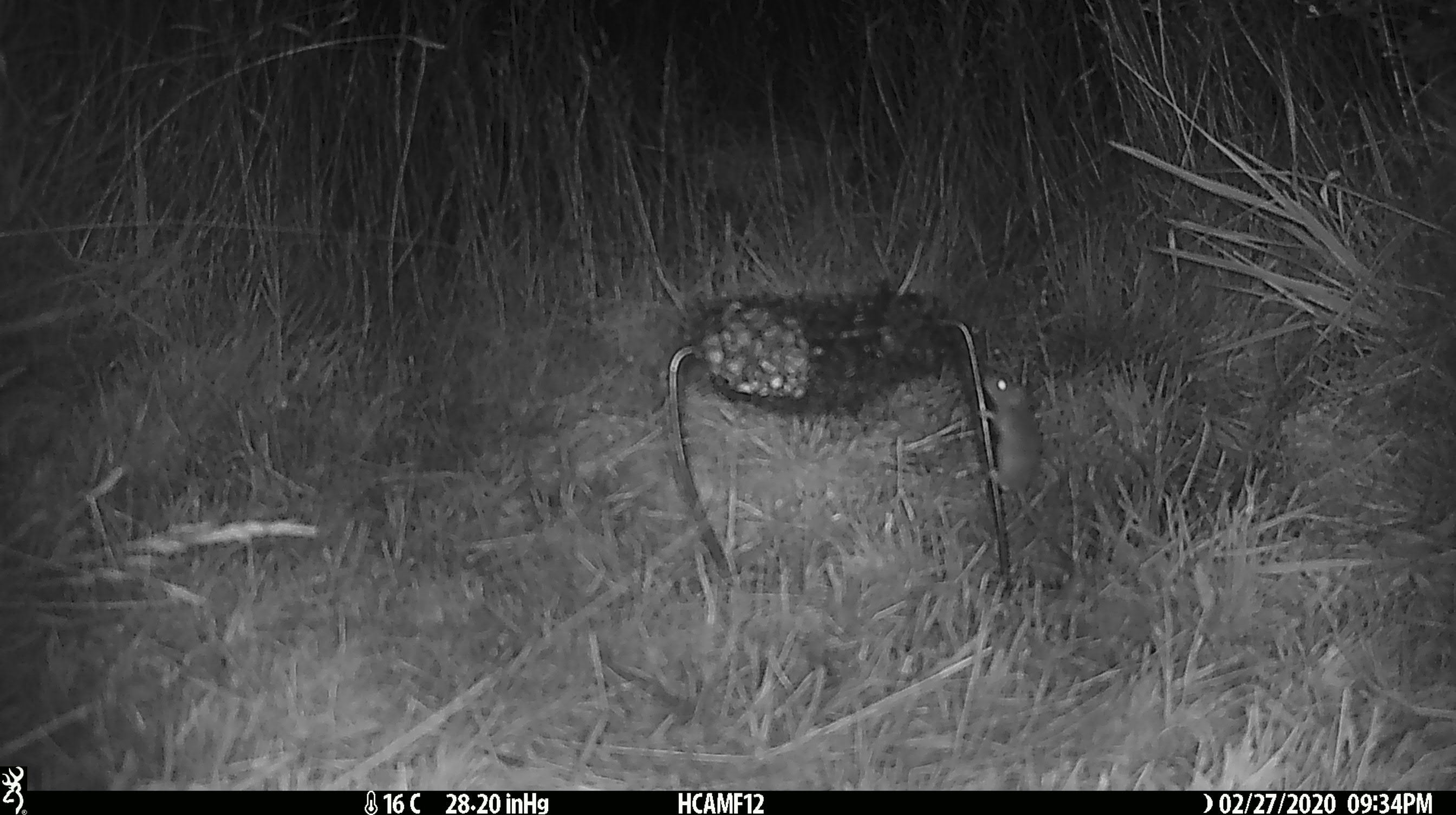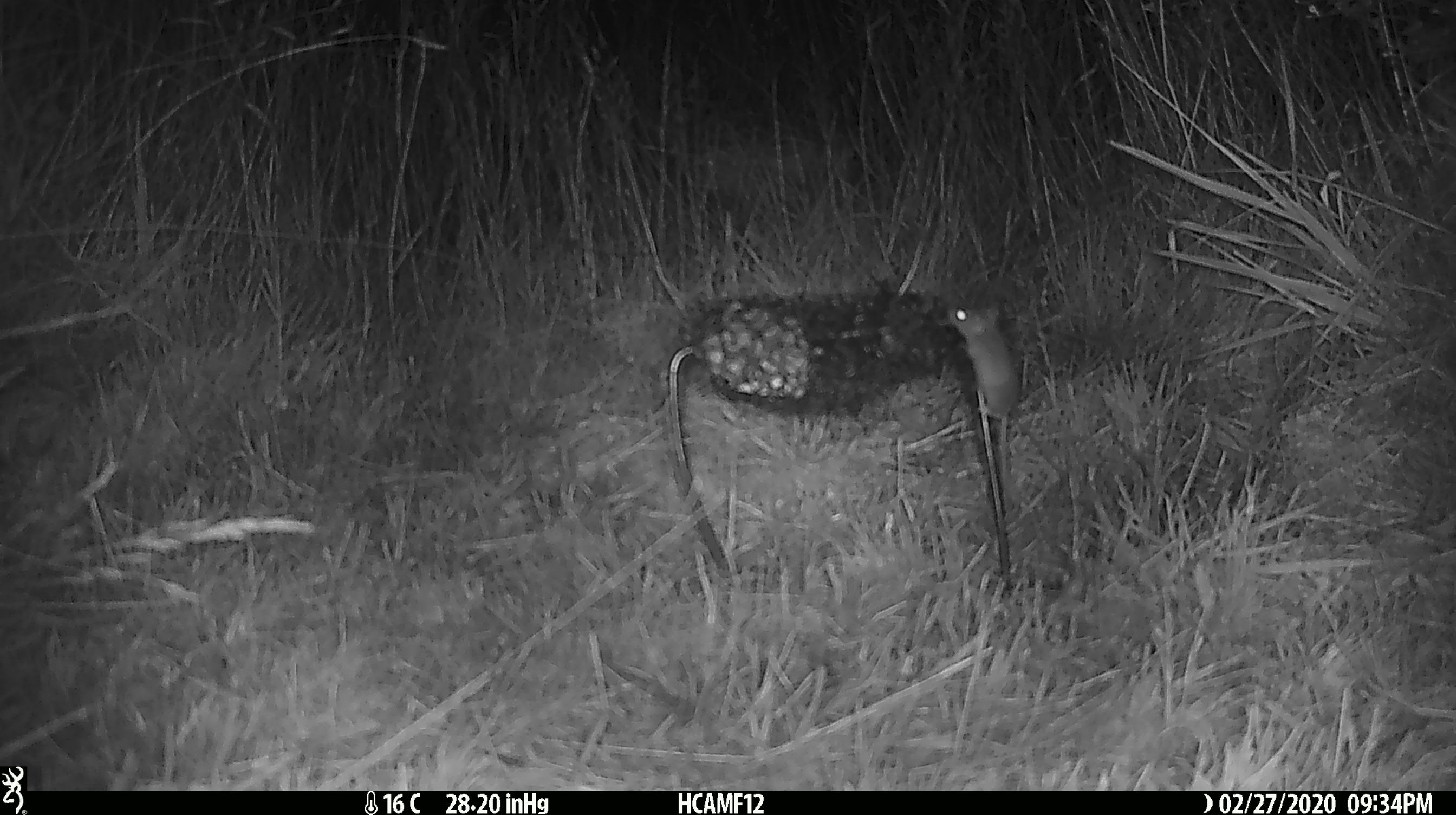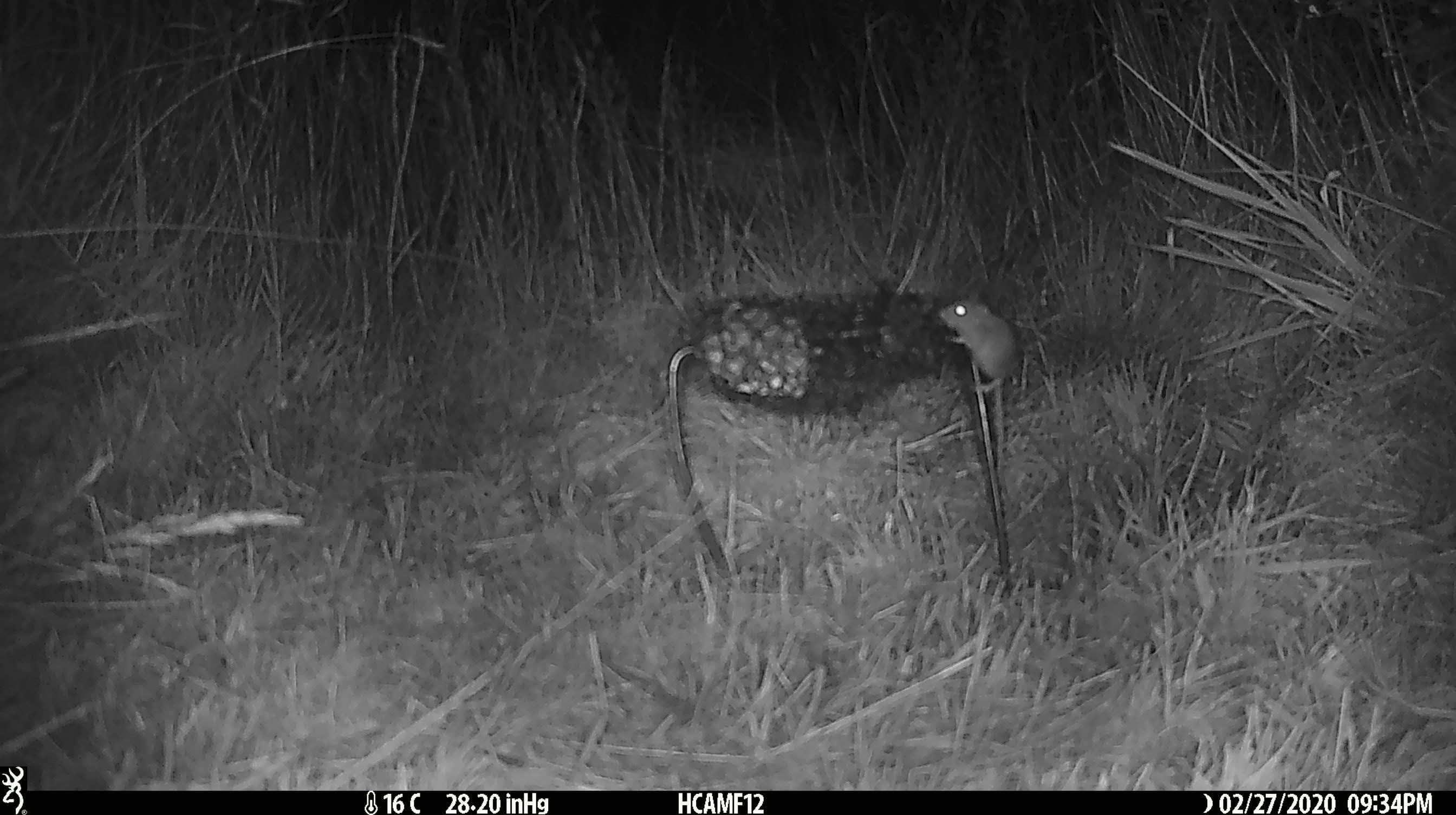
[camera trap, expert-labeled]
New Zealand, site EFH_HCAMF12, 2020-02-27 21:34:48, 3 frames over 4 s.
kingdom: Animalia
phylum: Chordata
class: Mammalia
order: Rodentia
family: Muridae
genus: Mus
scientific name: Mus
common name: mouse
Mouse (Mus).